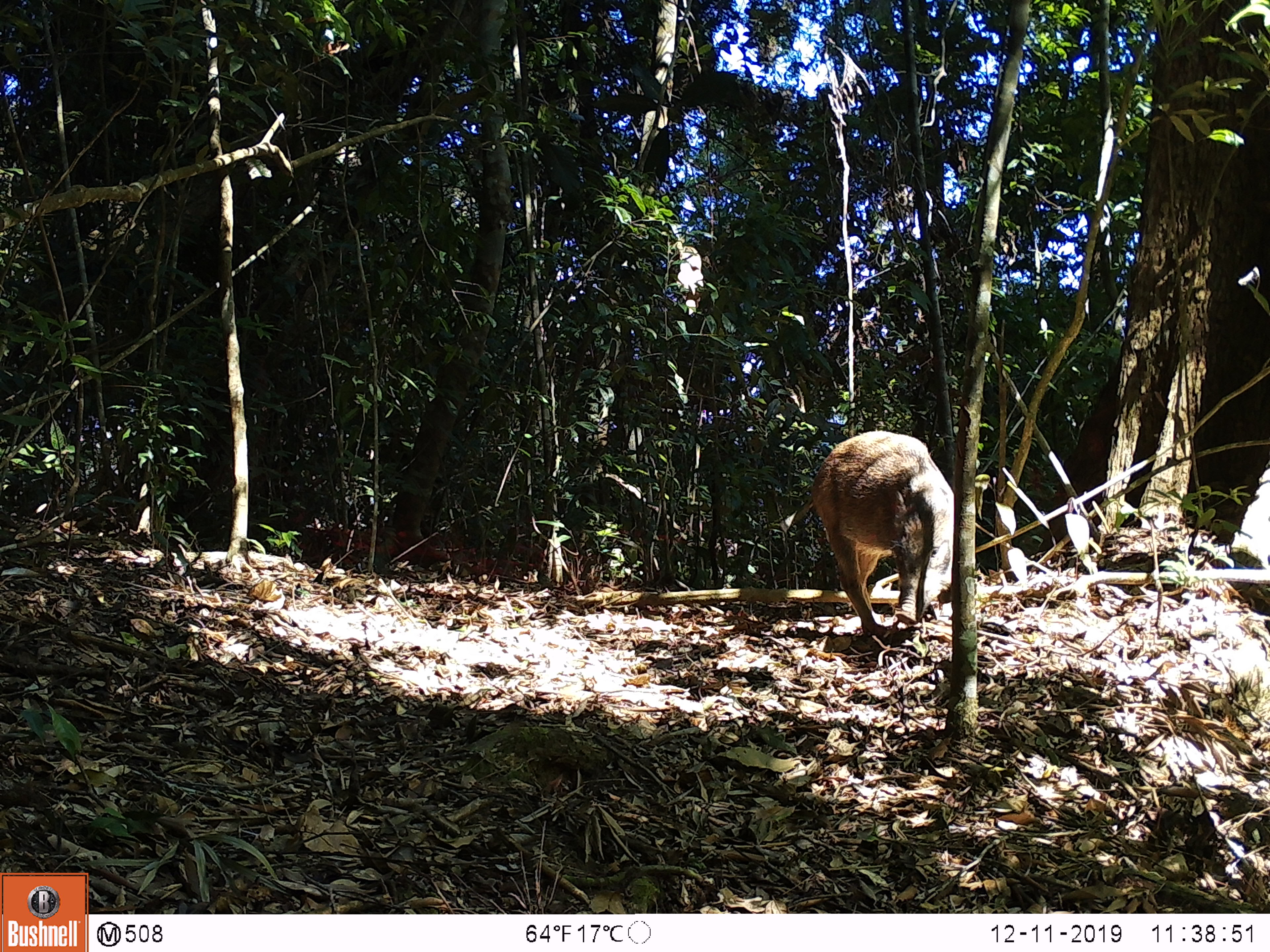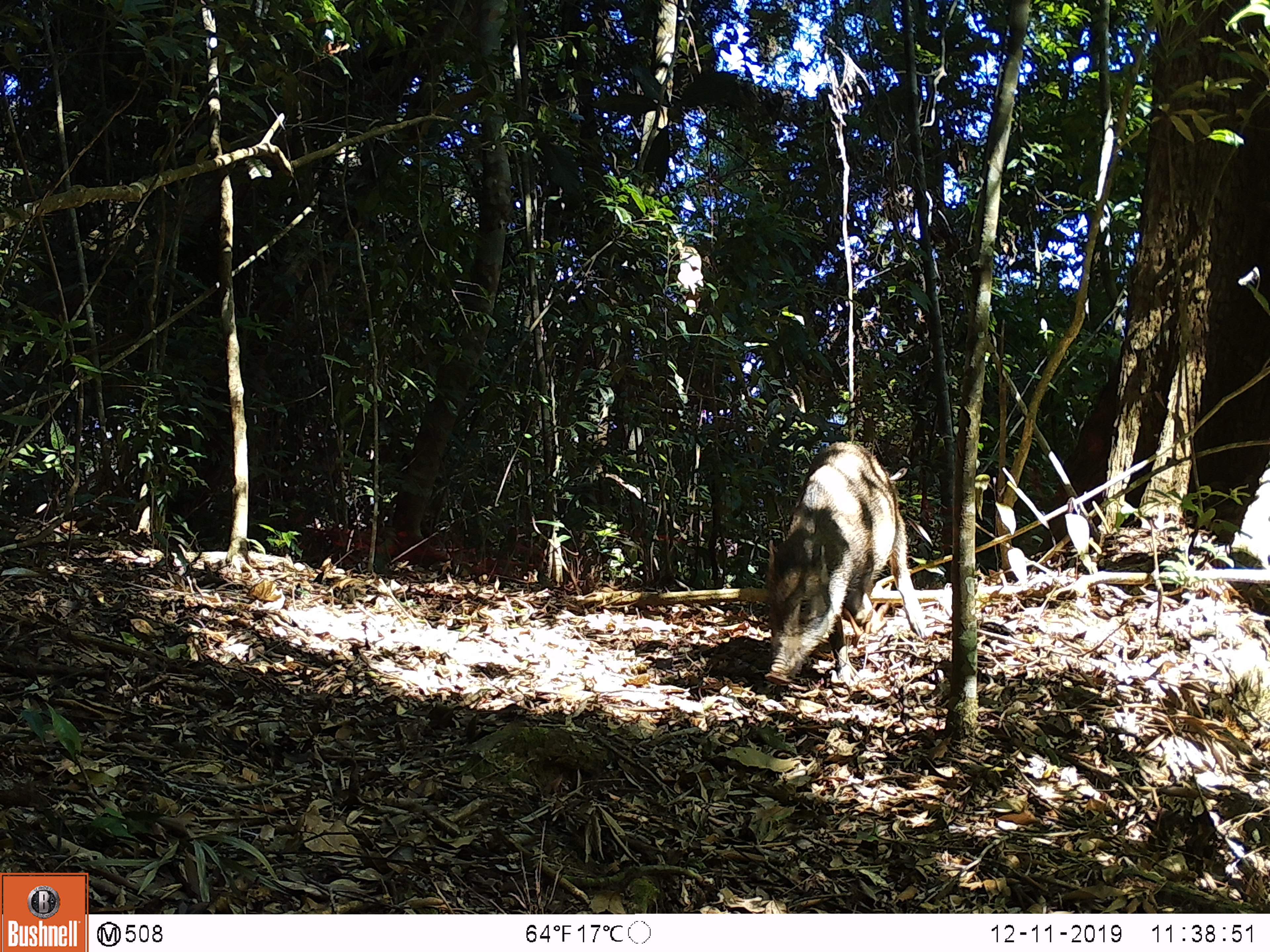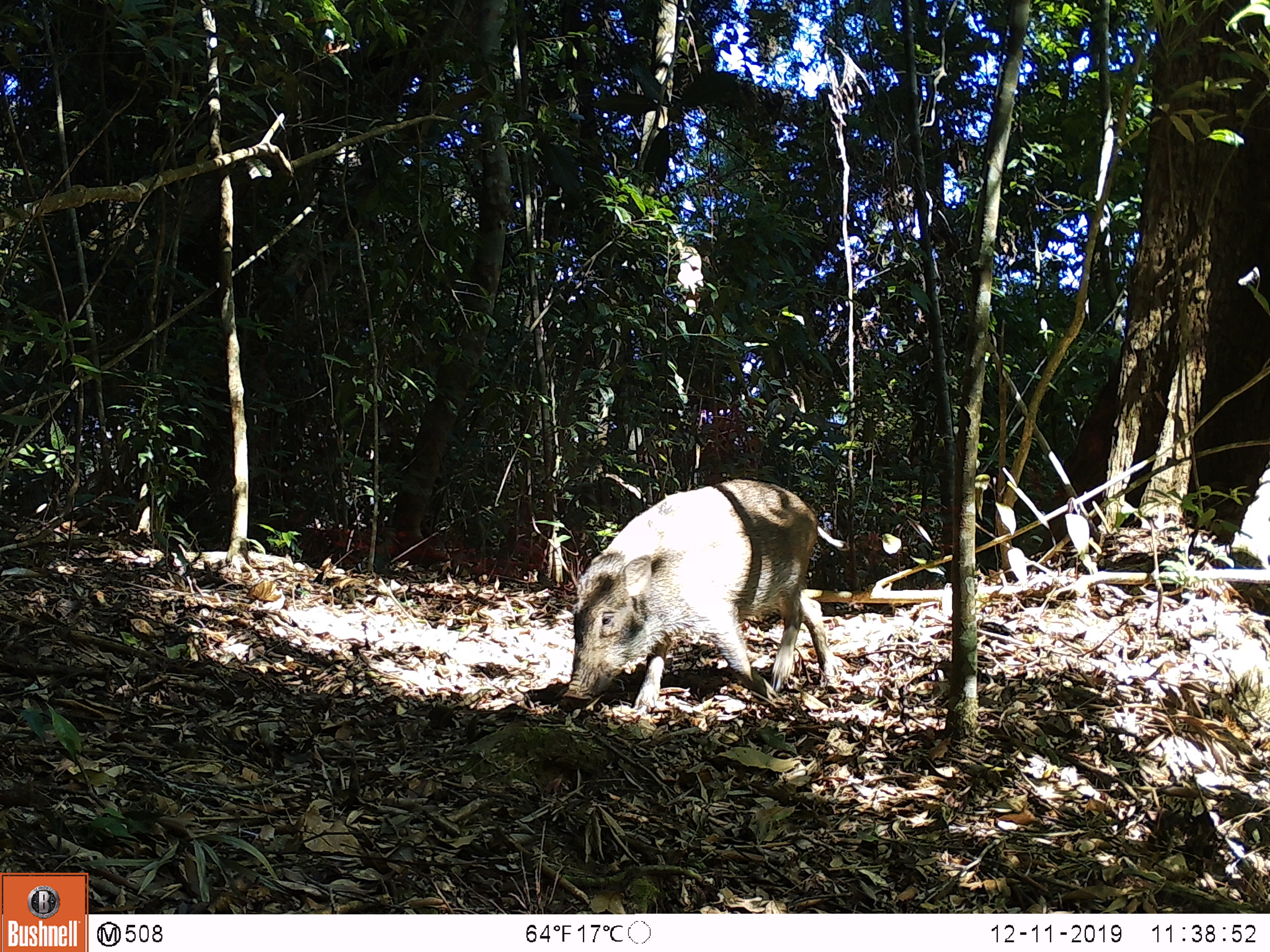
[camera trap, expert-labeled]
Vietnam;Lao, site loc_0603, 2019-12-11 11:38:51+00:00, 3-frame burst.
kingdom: Animalia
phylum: Chordata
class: Mammalia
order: Artiodactyla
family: Suidae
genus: Sus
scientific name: Sus scrofa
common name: eurasian wild pig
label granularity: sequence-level